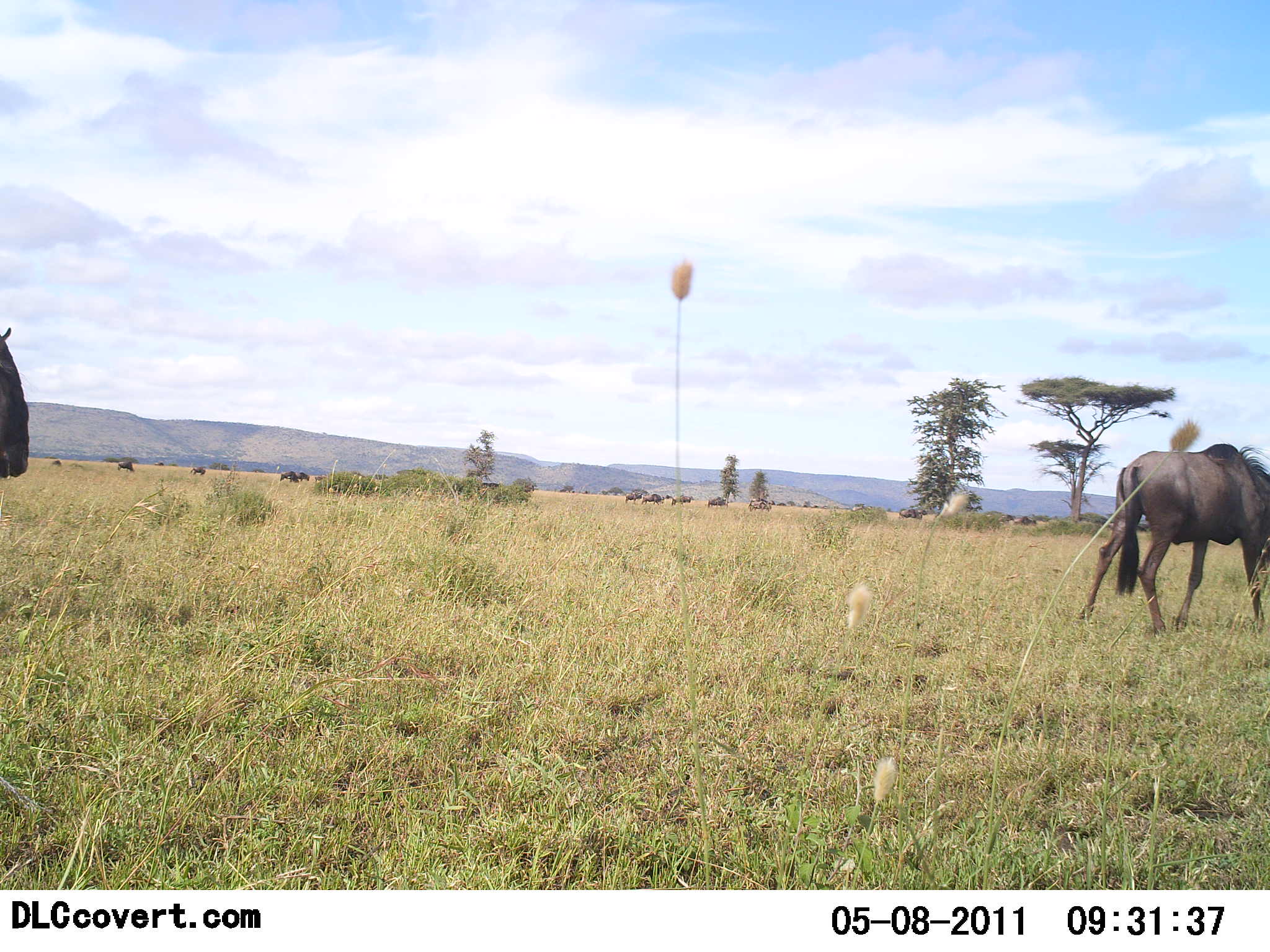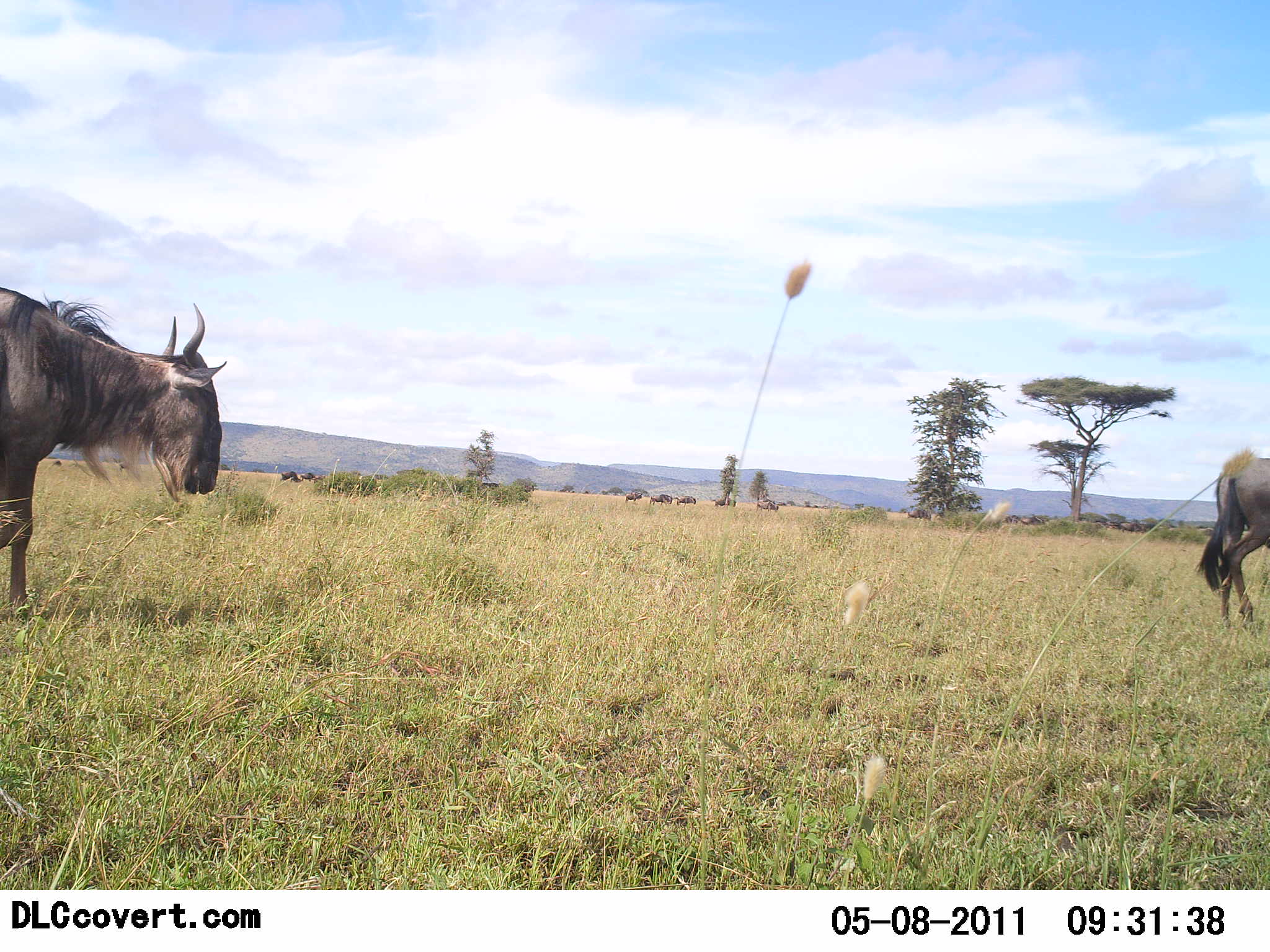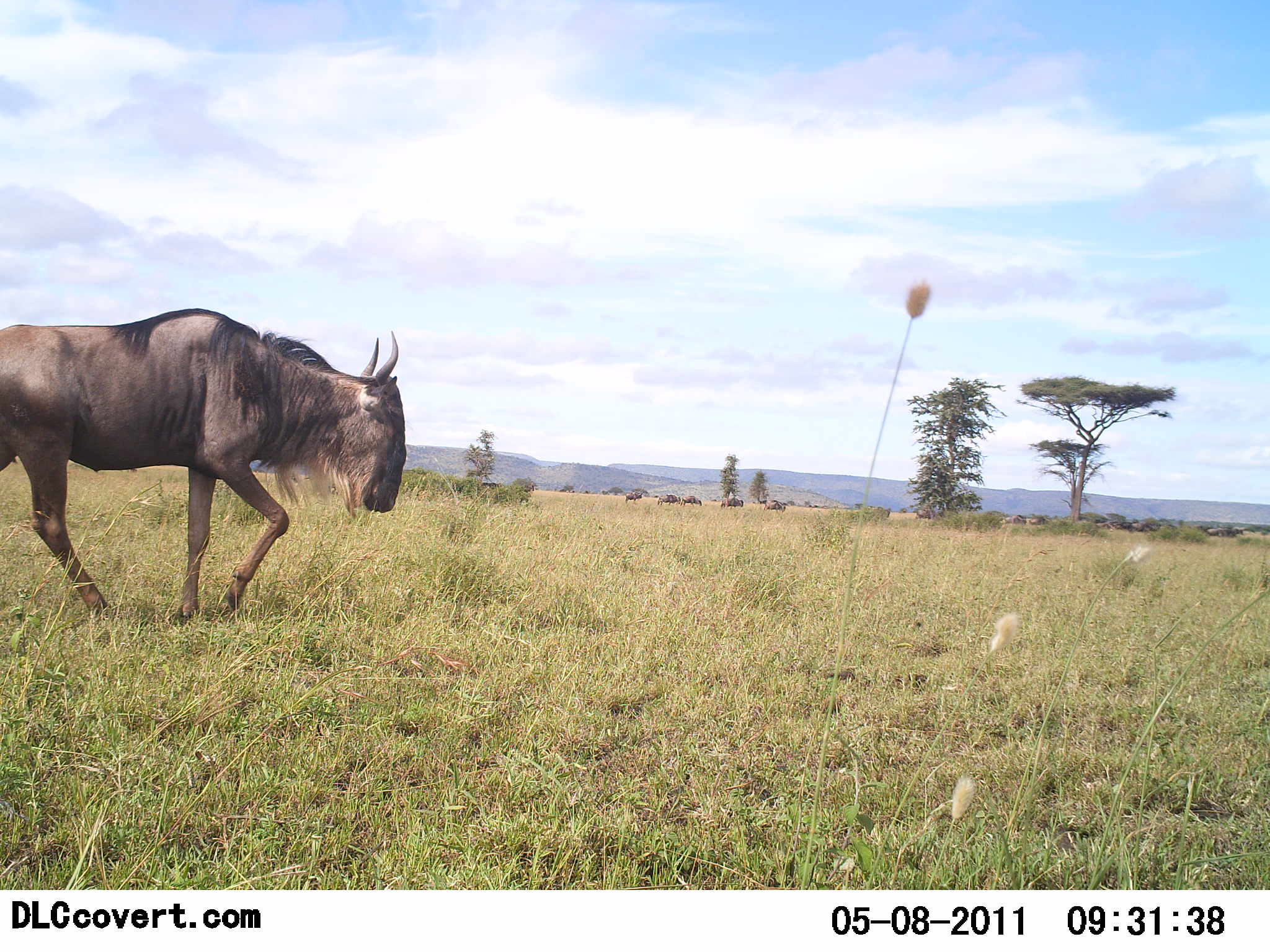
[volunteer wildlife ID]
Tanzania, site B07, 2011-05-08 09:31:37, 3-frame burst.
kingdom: Animalia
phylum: Chordata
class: Mammalia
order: Artiodactyla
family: Bovidae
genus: Connochaetes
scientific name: Connochaetes taurinus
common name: blue wildebeest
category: wildebeest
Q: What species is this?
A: Wildebeest (blue wildebeest) (Connochaetes taurinus).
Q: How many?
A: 11-50.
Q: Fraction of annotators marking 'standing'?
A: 17%.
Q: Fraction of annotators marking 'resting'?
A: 0%.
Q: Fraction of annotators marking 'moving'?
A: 92%.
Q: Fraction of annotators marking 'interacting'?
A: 0%.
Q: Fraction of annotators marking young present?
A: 0%.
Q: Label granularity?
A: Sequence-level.